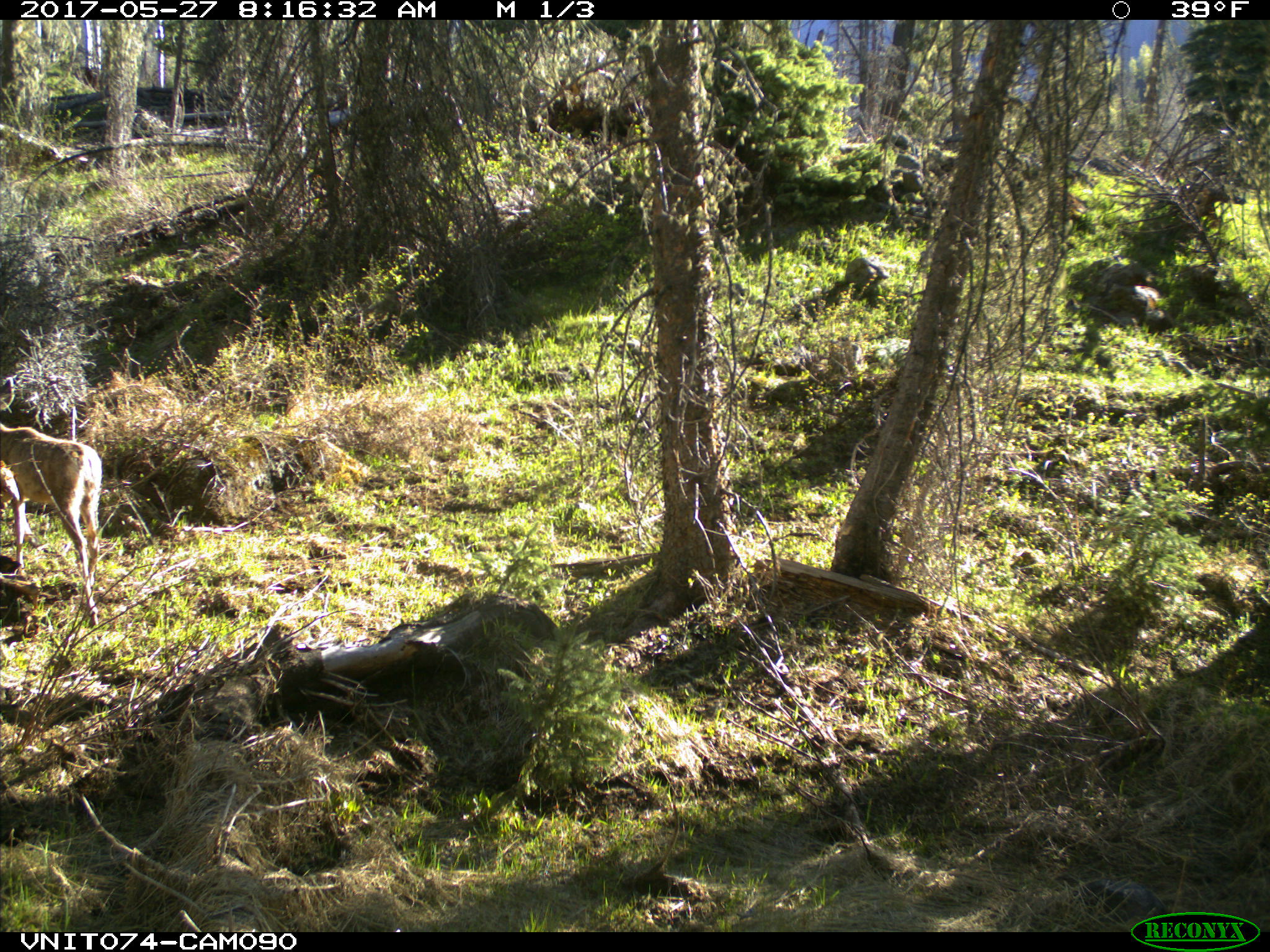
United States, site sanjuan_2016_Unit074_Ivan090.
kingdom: Animalia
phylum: Chordata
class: Mammalia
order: Artiodactyla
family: Cervidae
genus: Odocoileus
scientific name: Odocoileus hemionus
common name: mule deer